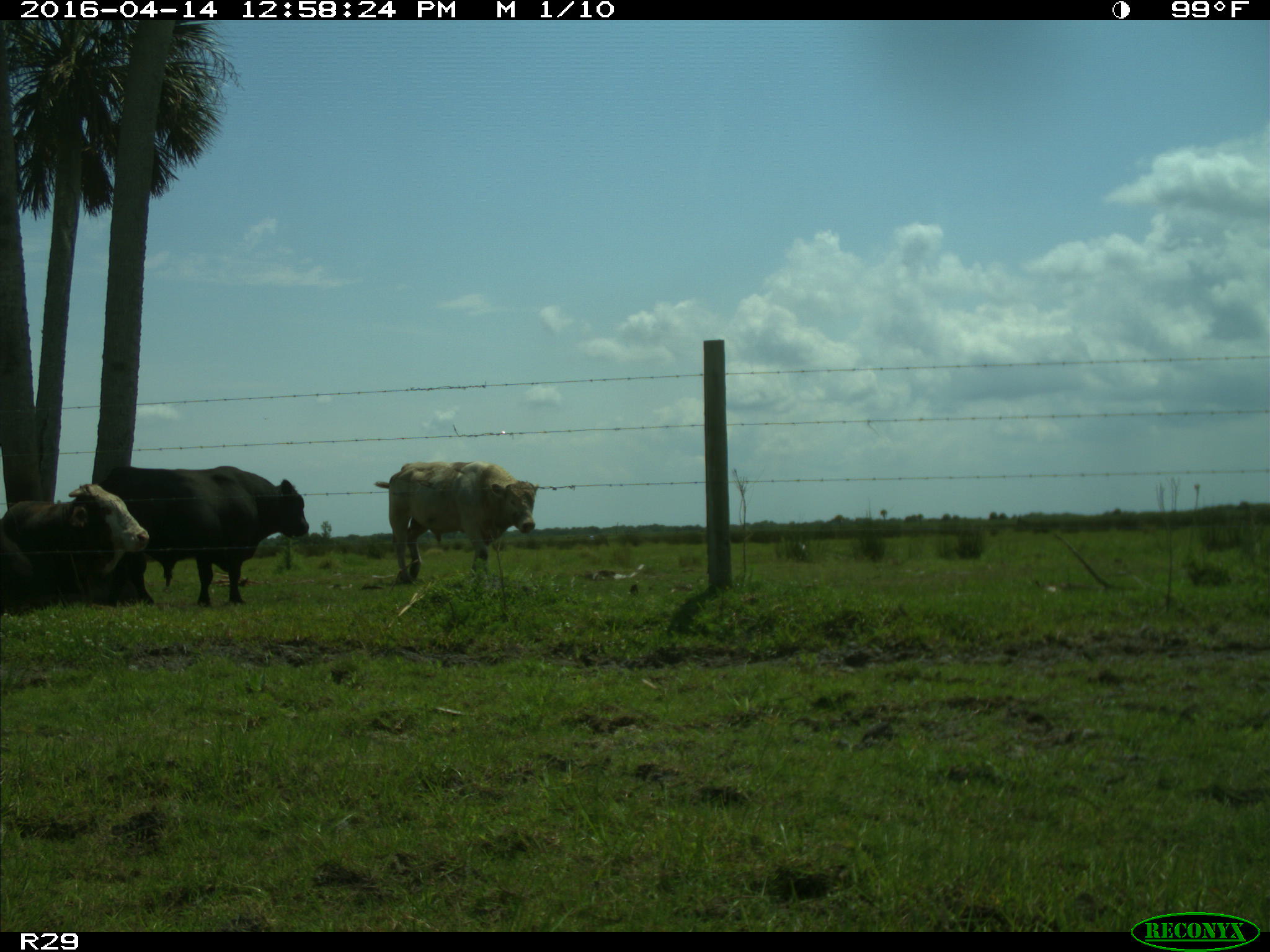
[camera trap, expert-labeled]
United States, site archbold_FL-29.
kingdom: Animalia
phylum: Chordata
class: Mammalia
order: Artiodactyla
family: Bovidae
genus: Bos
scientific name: Bos taurus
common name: domestic cow